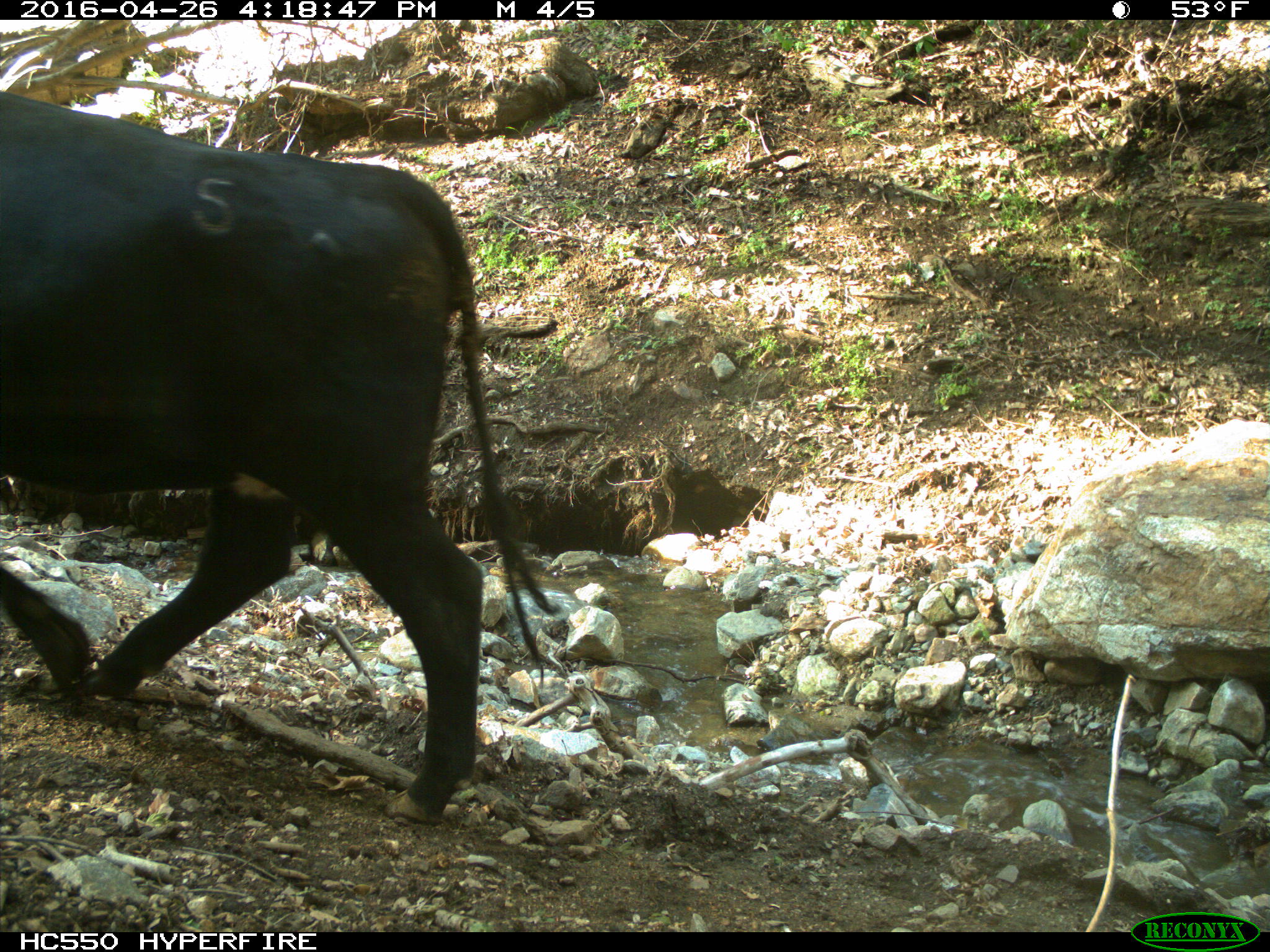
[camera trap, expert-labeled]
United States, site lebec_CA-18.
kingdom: Animalia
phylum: Chordata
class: Mammalia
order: Artiodactyla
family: Bovidae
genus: Bos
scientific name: Bos taurus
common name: domestic cow